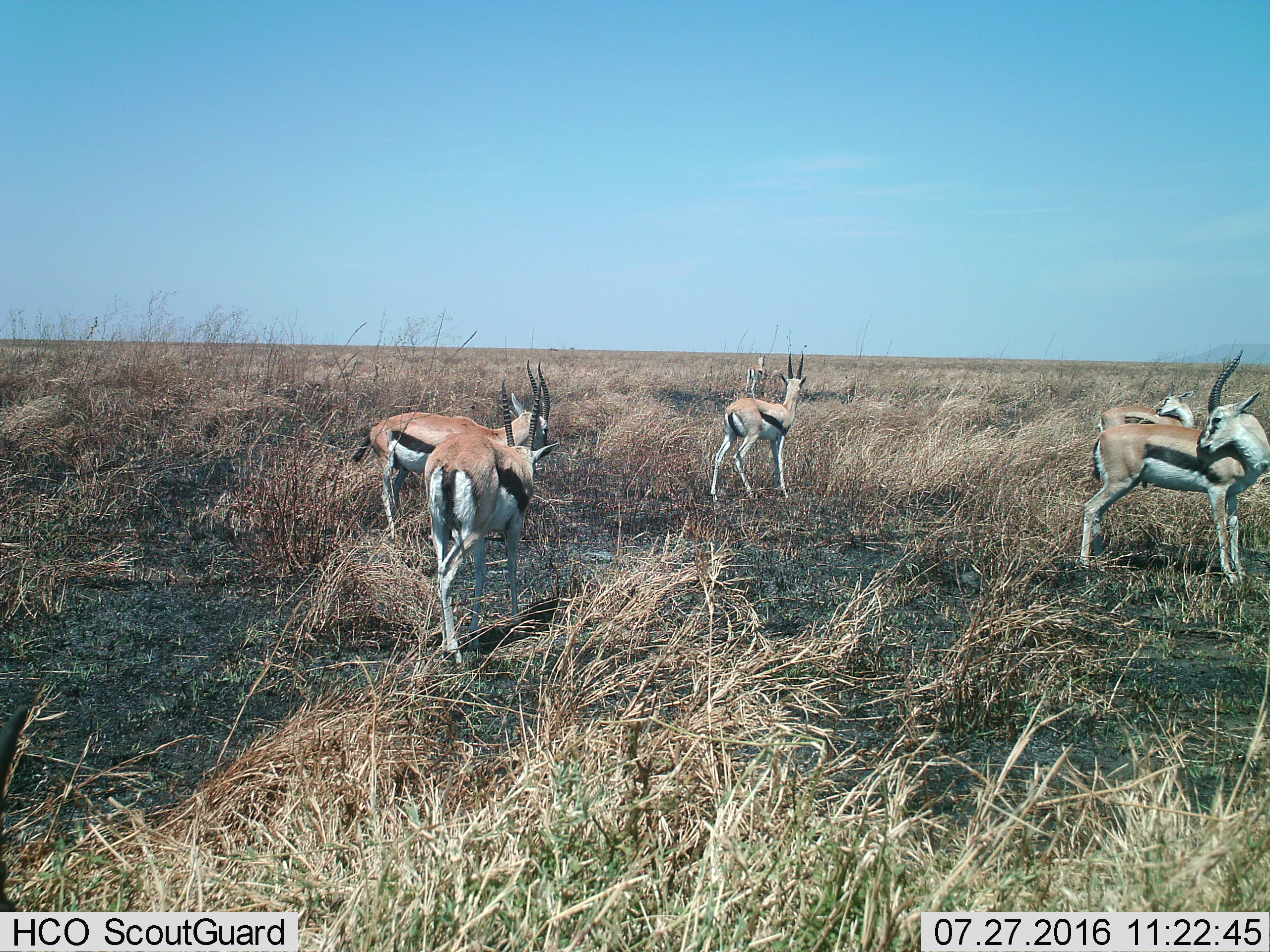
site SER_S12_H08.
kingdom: Animalia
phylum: Chordata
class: Mammalia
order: Artiodactyla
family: Bovidae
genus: Eudorcas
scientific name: Eudorcas thomsonii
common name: thomson's gazelle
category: gazellethomsons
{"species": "gazellethomsons (thomson's gazelle) (Eudorcas thomsonii)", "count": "6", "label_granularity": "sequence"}